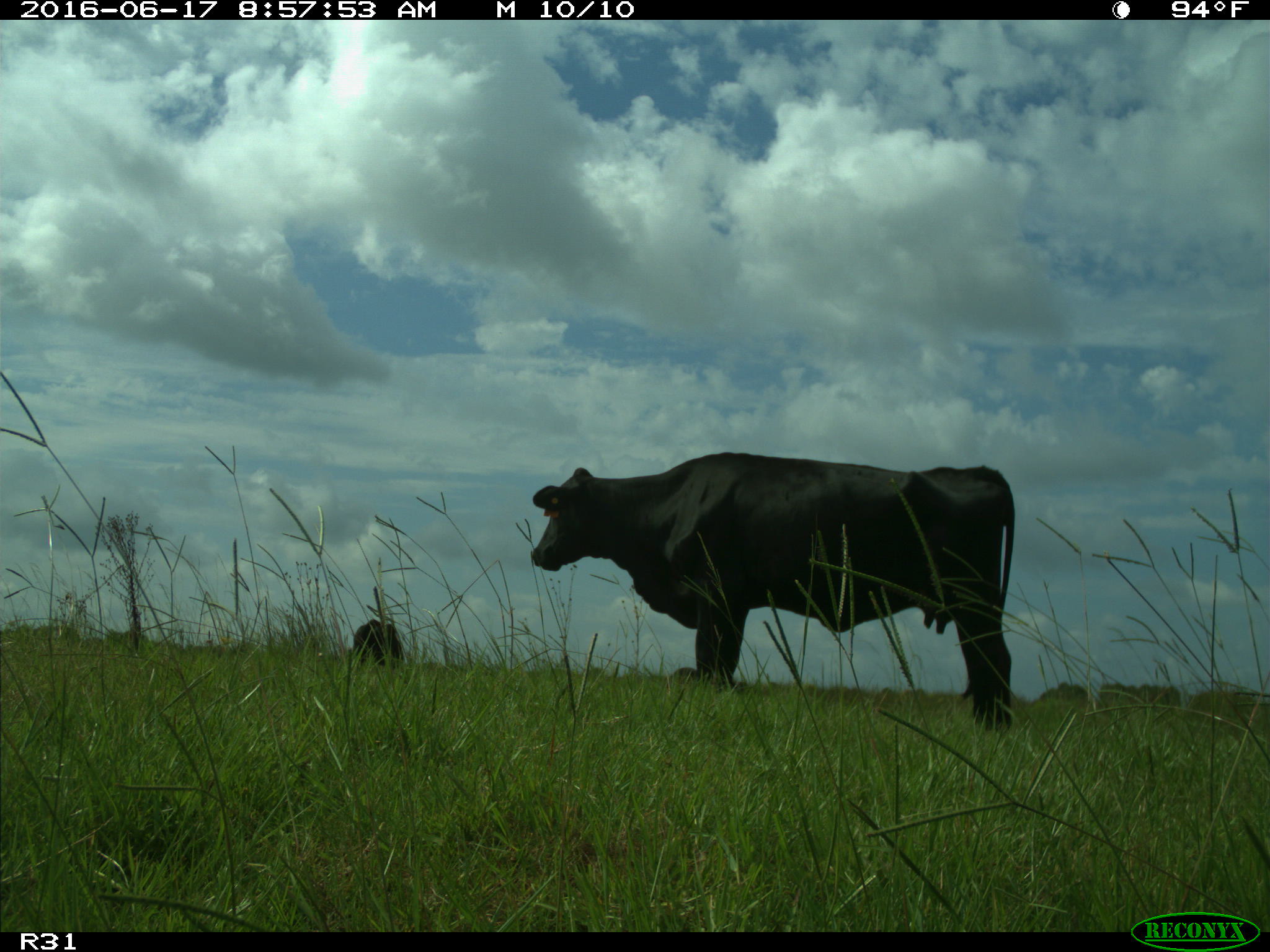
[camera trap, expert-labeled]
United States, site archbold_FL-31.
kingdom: Animalia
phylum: Chordata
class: Mammalia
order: Artiodactyla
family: Bovidae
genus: Bos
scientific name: Bos taurus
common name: domestic cow